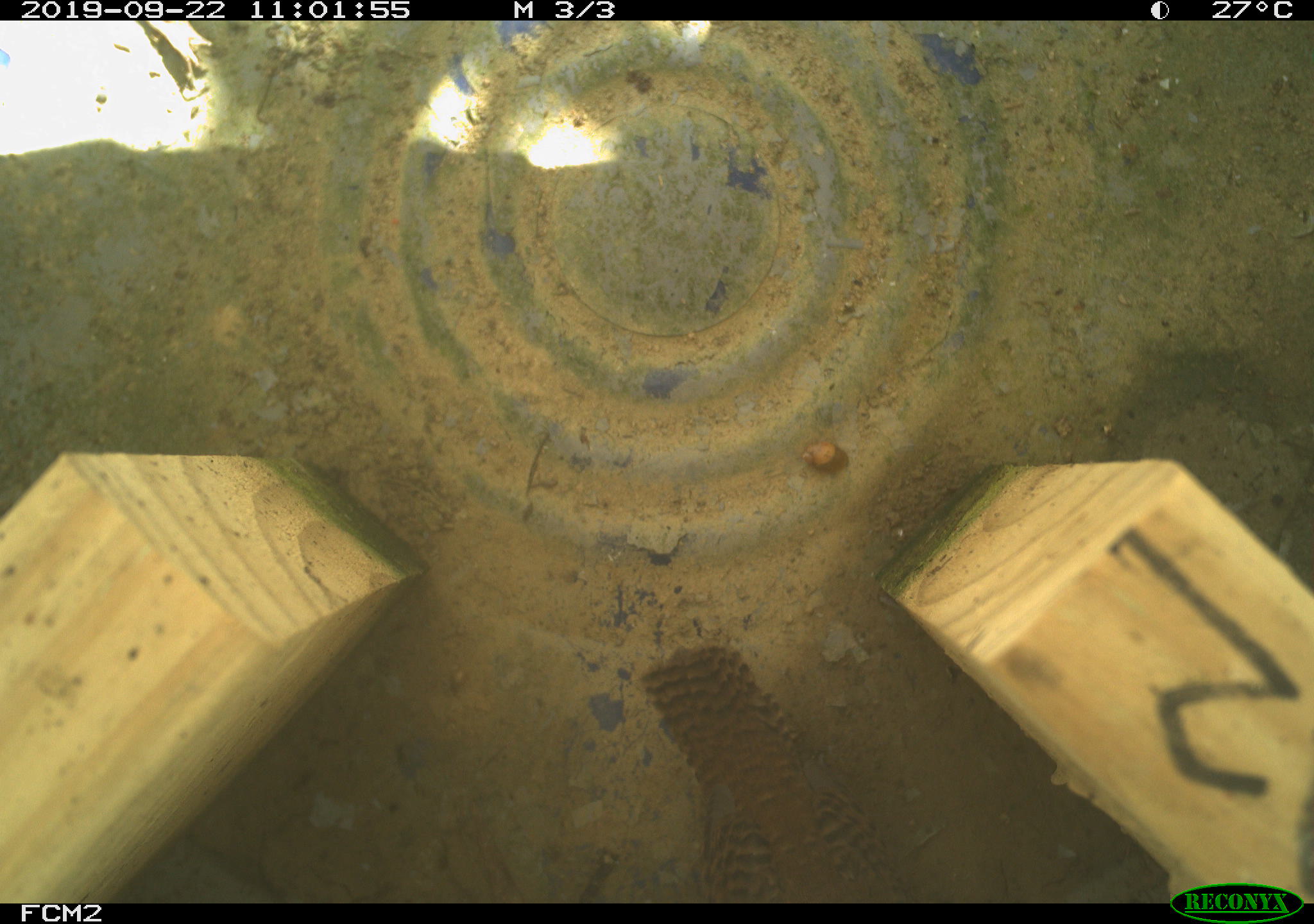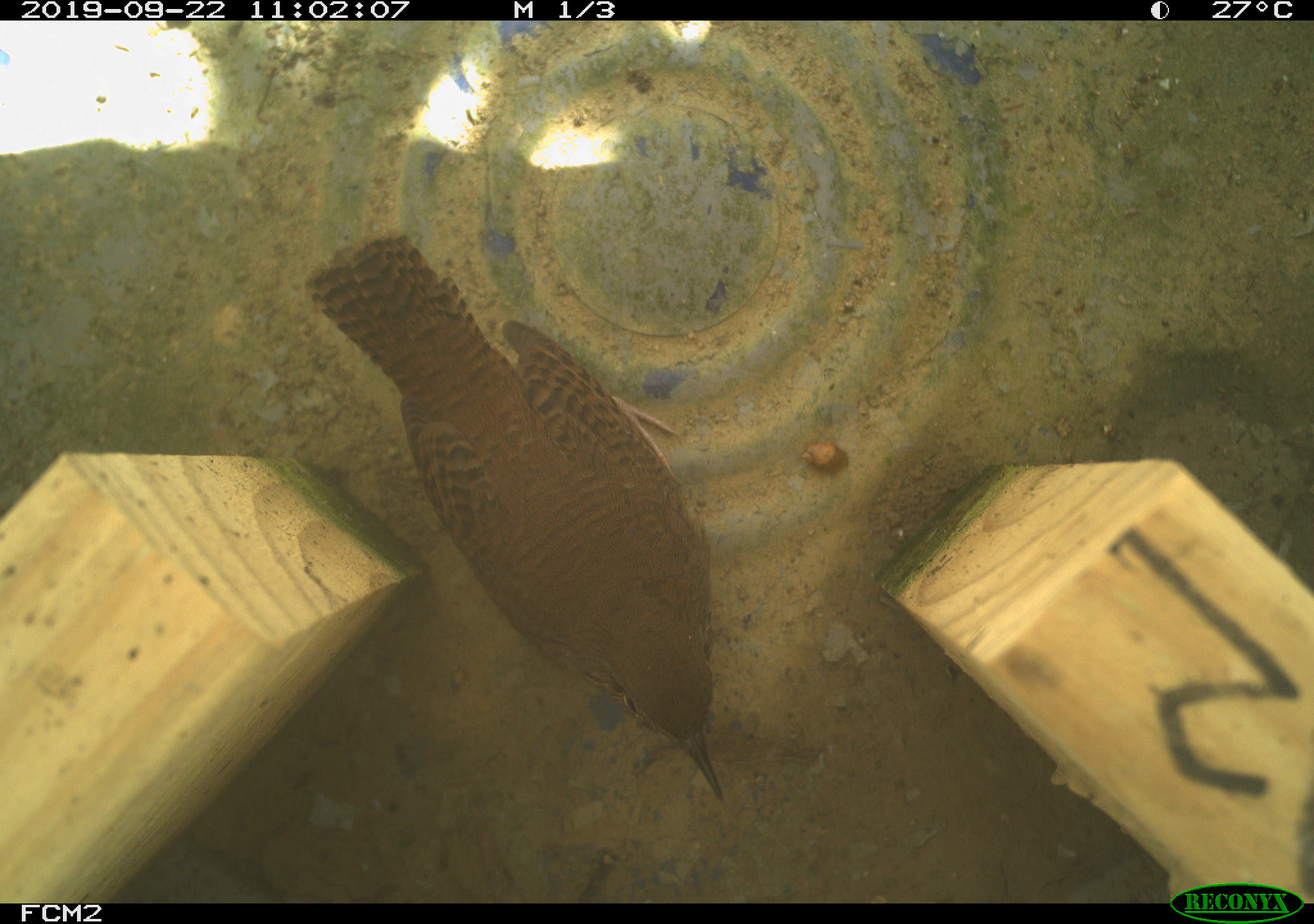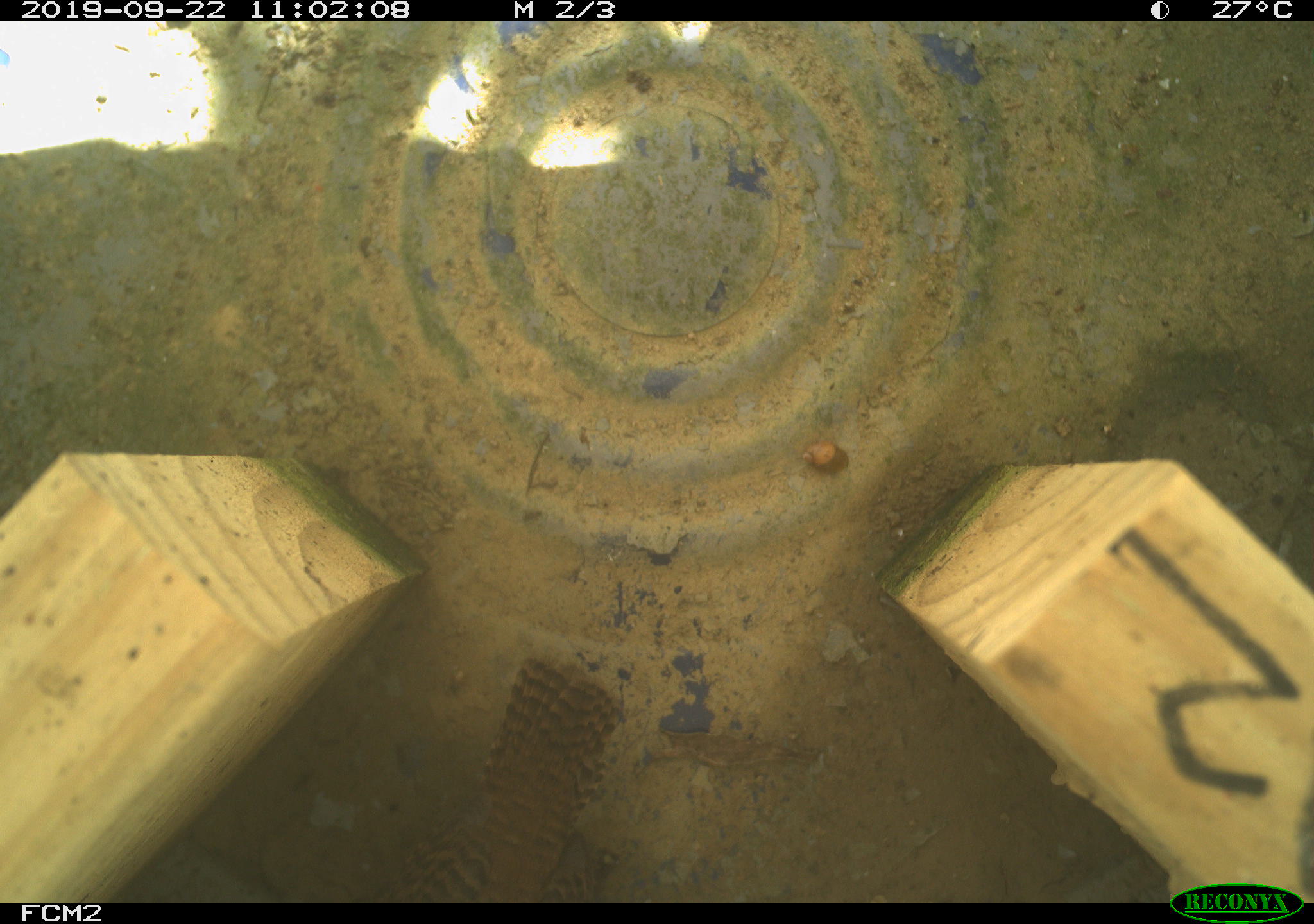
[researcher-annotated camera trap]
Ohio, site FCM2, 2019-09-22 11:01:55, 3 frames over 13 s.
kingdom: Animalia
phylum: Chordata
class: Aves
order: Passeriformes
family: Troglodytidae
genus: Troglodytes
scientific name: Troglodytes aedon aedon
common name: northern house wren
Northern house wren (Troglodytes aedon aedon).